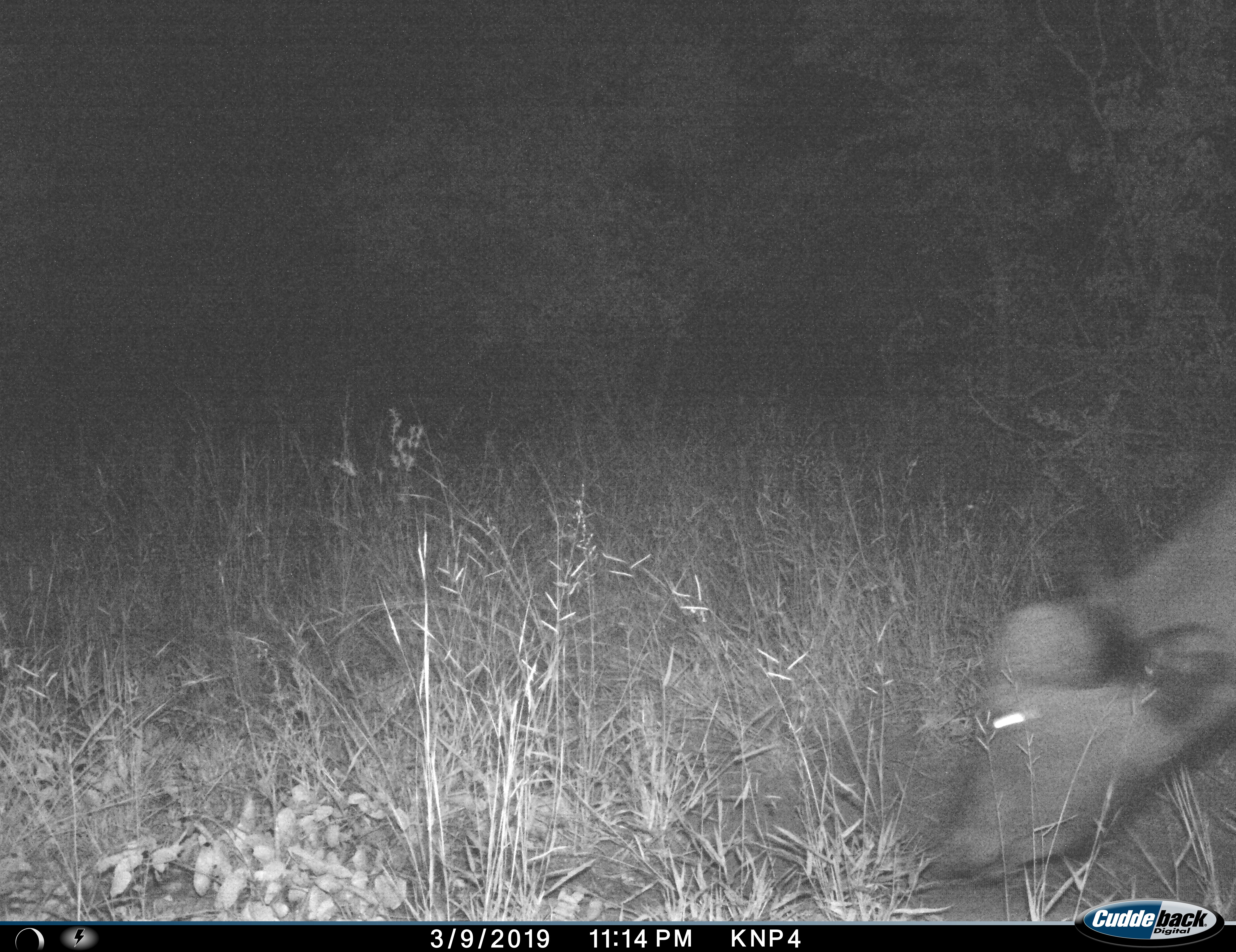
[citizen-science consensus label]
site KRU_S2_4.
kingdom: Animalia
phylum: Chordata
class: Mammalia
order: Artiodactyla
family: Bovidae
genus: Syncerus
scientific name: Syncerus caffer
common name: african buffalo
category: buffalo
Buffalo (african buffalo) (Syncerus caffer), count 1. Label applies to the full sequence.